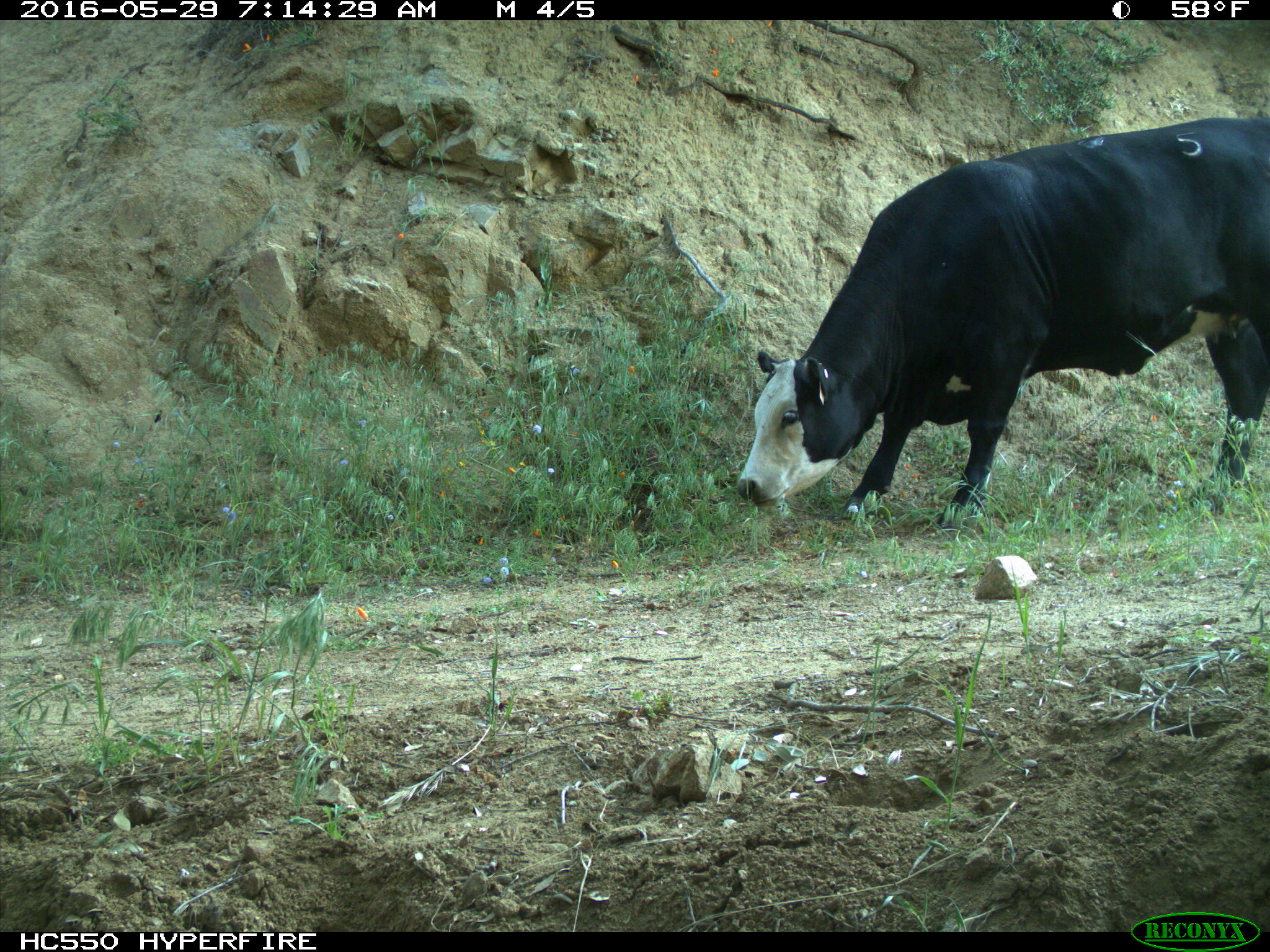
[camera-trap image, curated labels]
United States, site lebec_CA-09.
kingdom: Animalia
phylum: Chordata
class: Mammalia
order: Artiodactyla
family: Bovidae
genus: Bos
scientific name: Bos taurus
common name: domestic cow